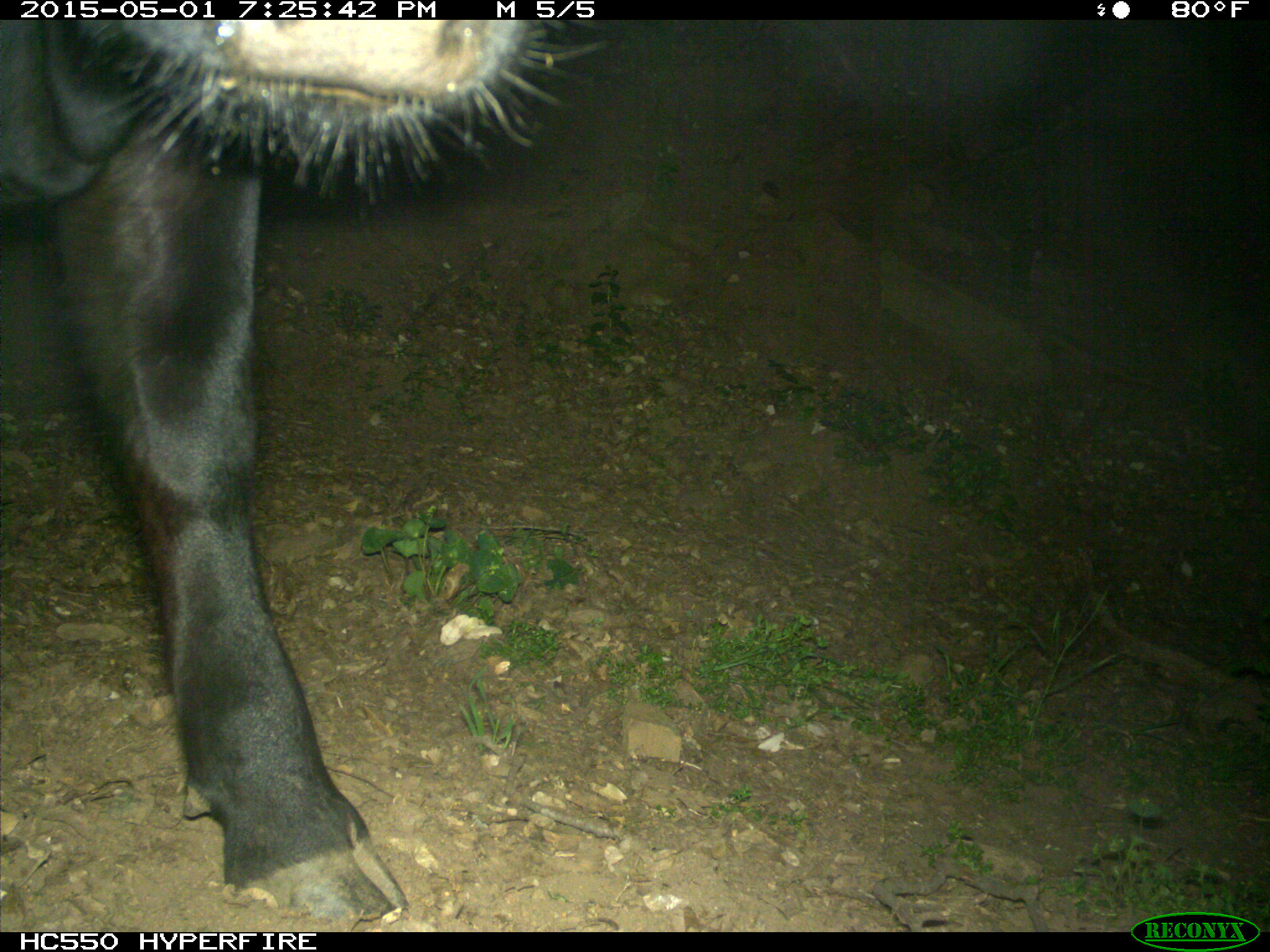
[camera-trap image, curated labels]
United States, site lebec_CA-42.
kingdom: Animalia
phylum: Chordata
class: Mammalia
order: Artiodactyla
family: Bovidae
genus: Bos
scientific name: Bos taurus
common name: domestic cow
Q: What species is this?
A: Bos taurus (domestic cow).